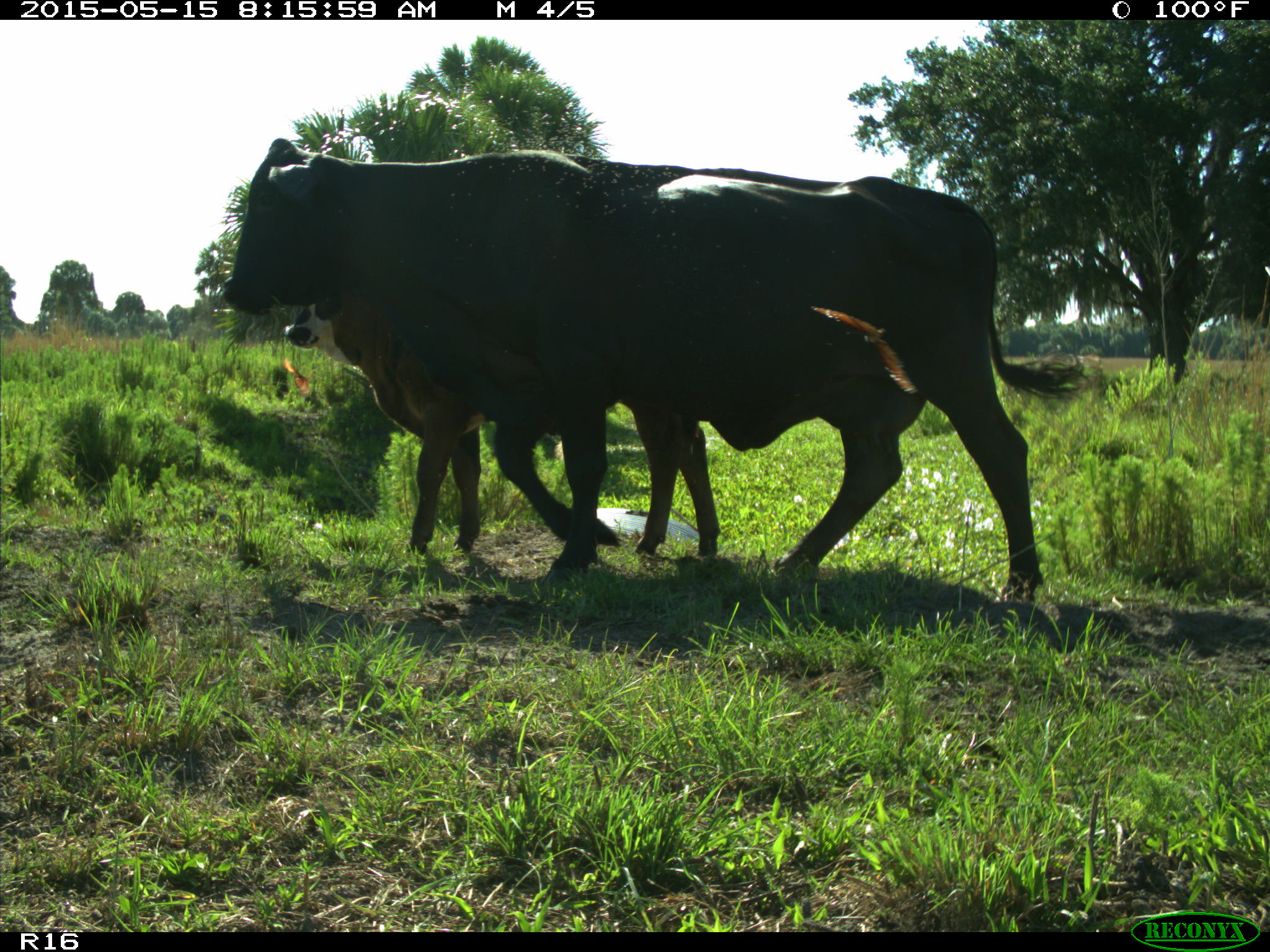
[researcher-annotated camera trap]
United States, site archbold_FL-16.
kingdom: Animalia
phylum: Chordata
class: Mammalia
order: Artiodactyla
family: Bovidae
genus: Bos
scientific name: Bos taurus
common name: domestic cow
Bos taurus (domestic cow).